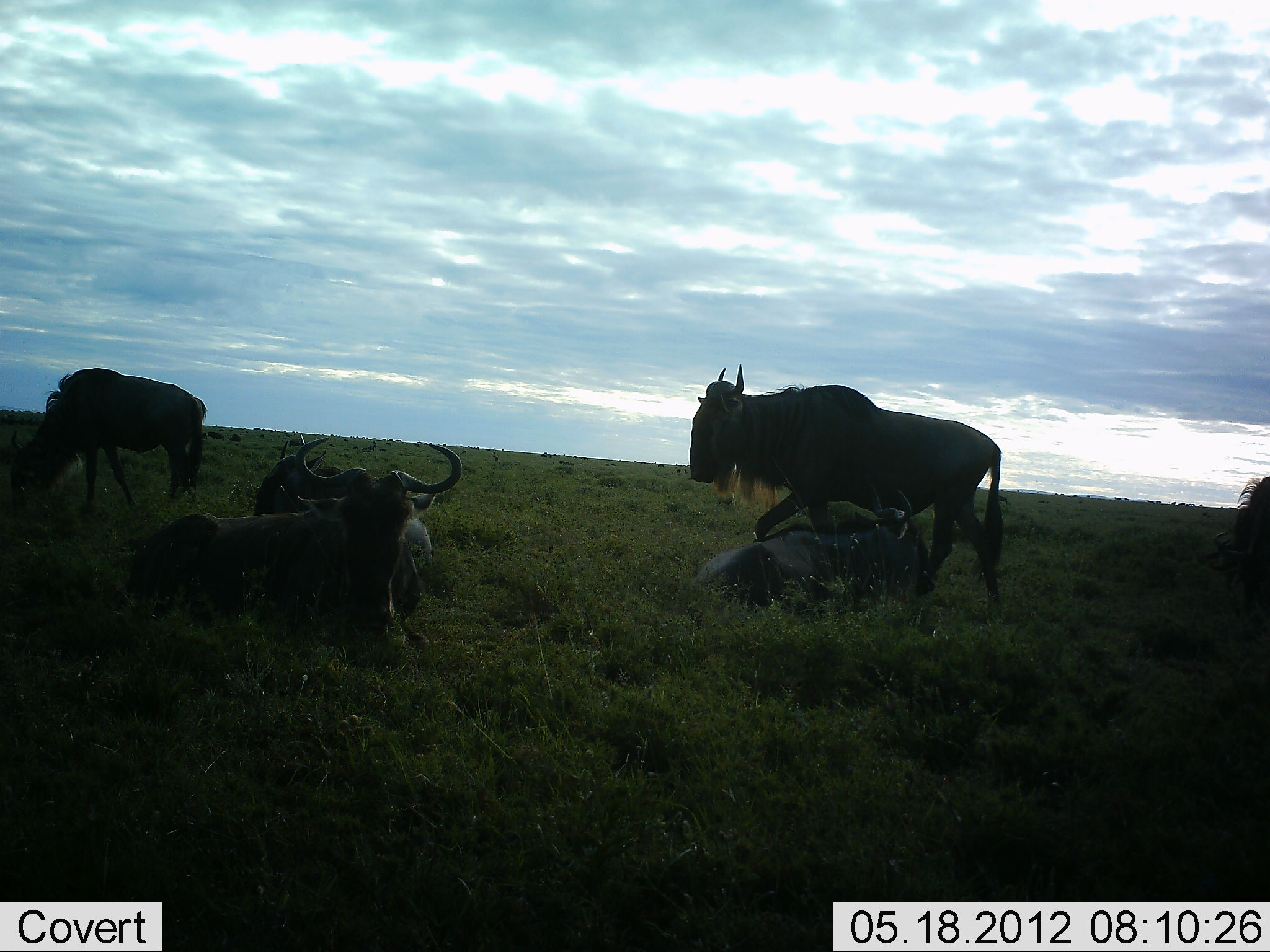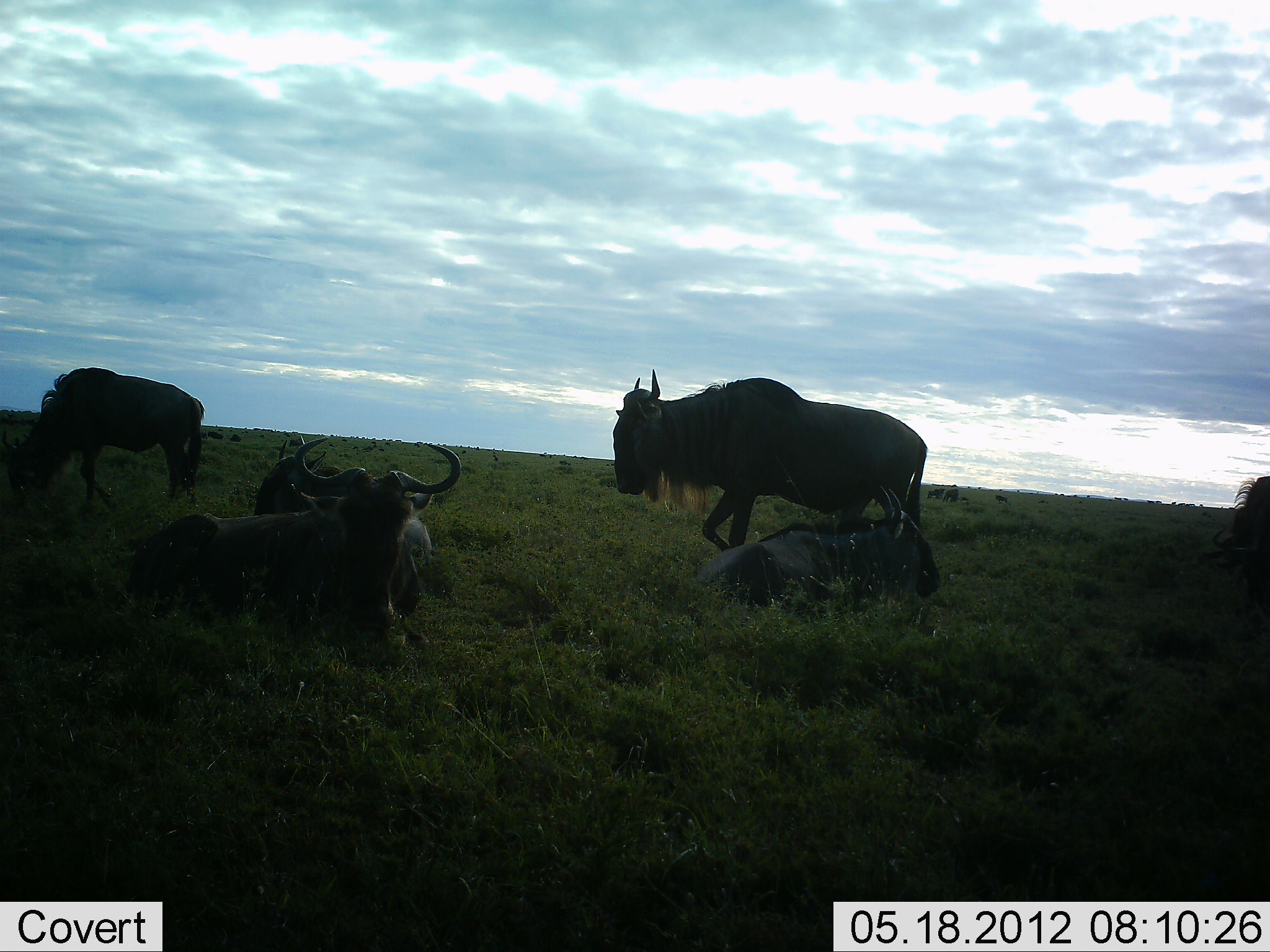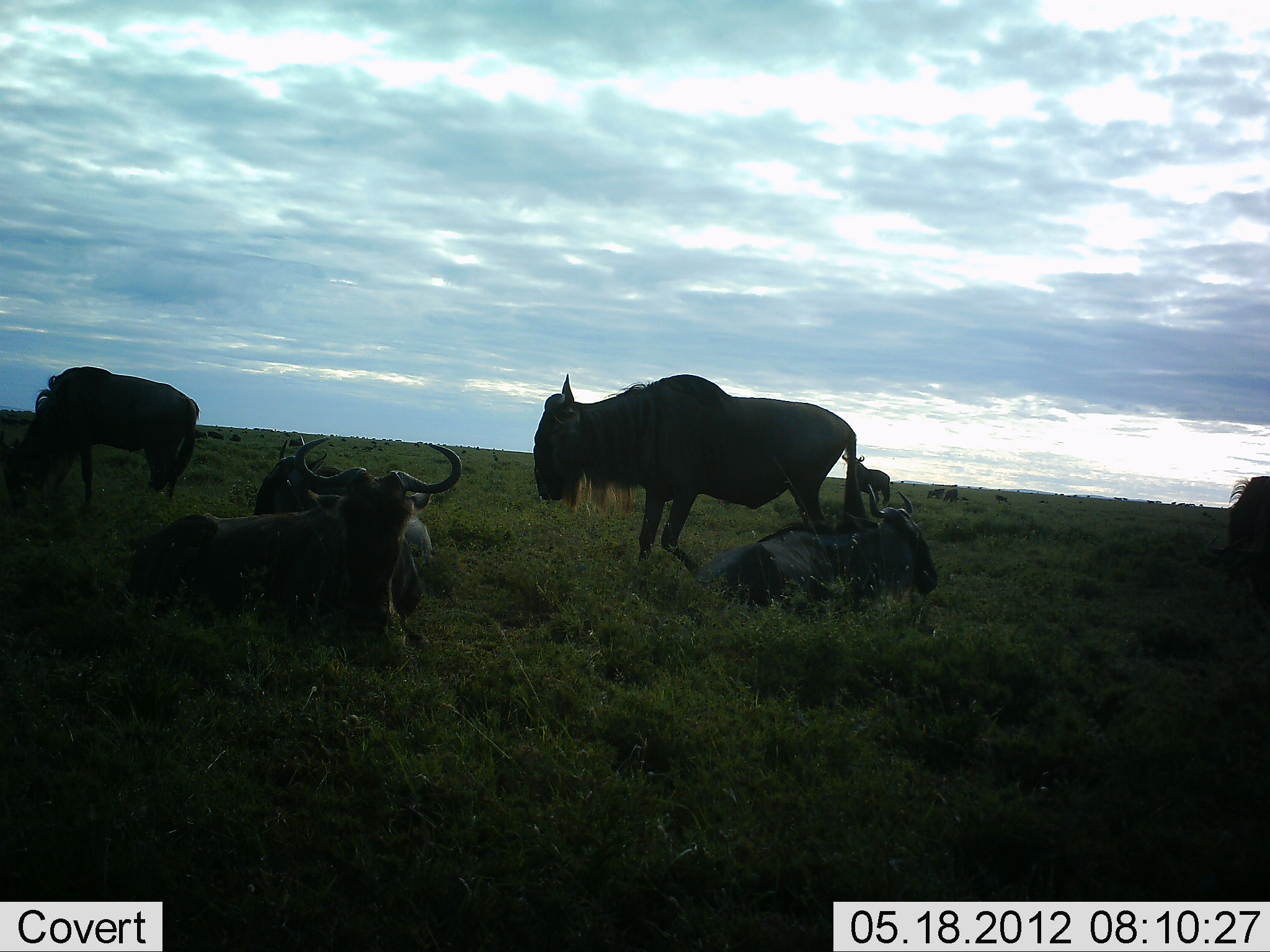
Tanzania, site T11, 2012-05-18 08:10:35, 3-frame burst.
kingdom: Animalia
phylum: Chordata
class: Mammalia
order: Artiodactyla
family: Bovidae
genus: Connochaetes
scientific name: Connochaetes taurinus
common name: blue wildebeest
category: wildebeest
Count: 7.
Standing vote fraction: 20%.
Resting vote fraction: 90%.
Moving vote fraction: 90%.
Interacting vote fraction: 0%.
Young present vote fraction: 0%.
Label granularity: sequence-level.